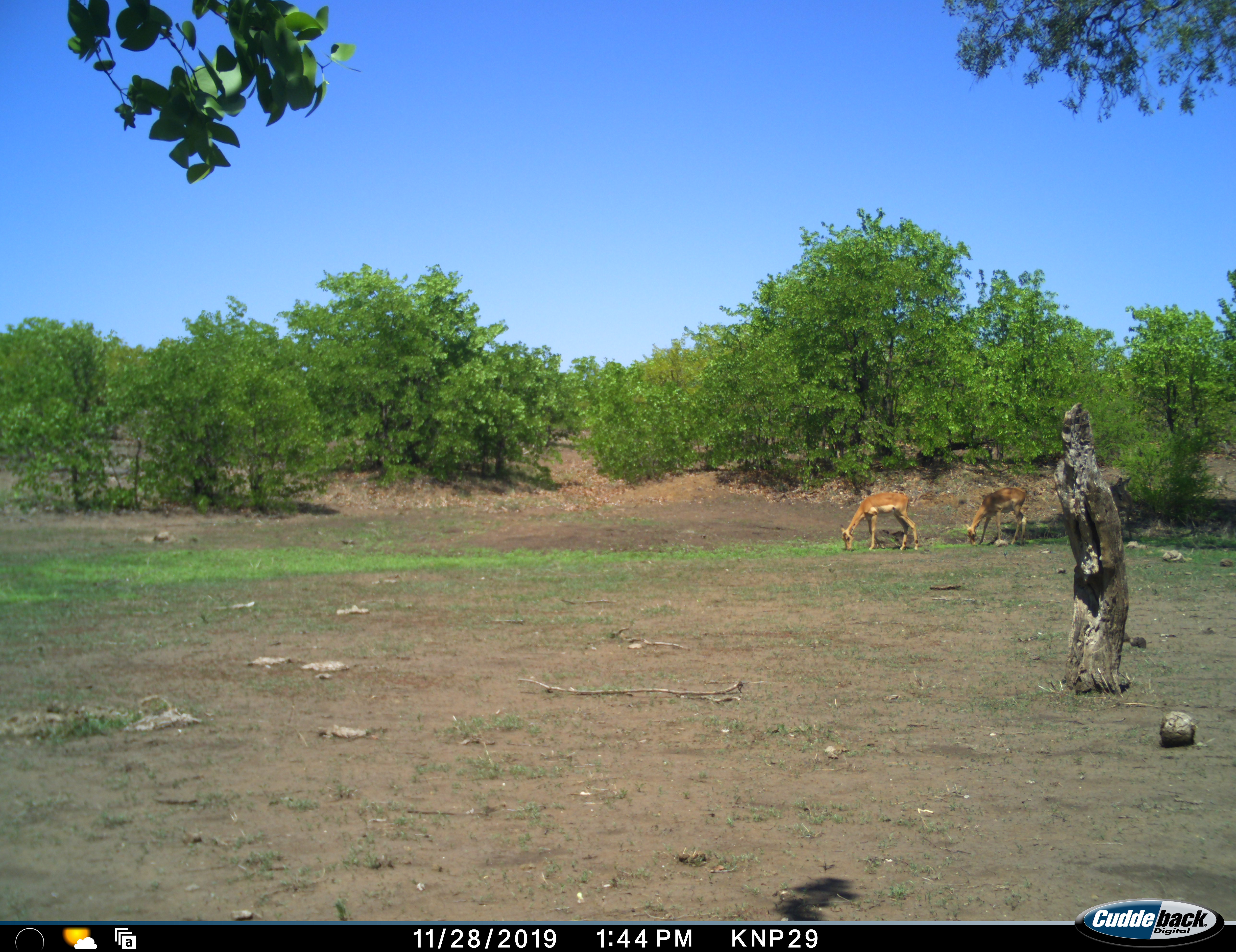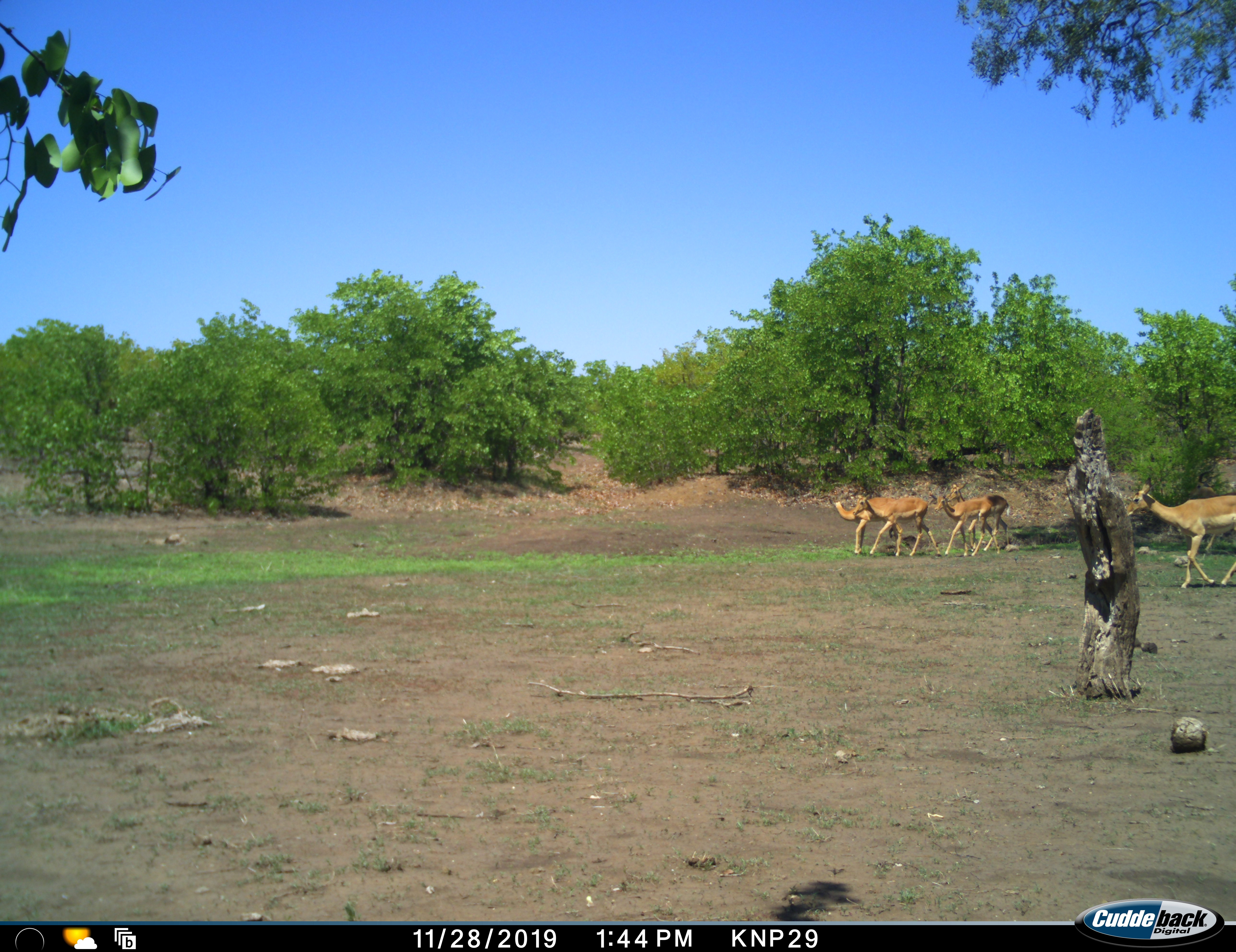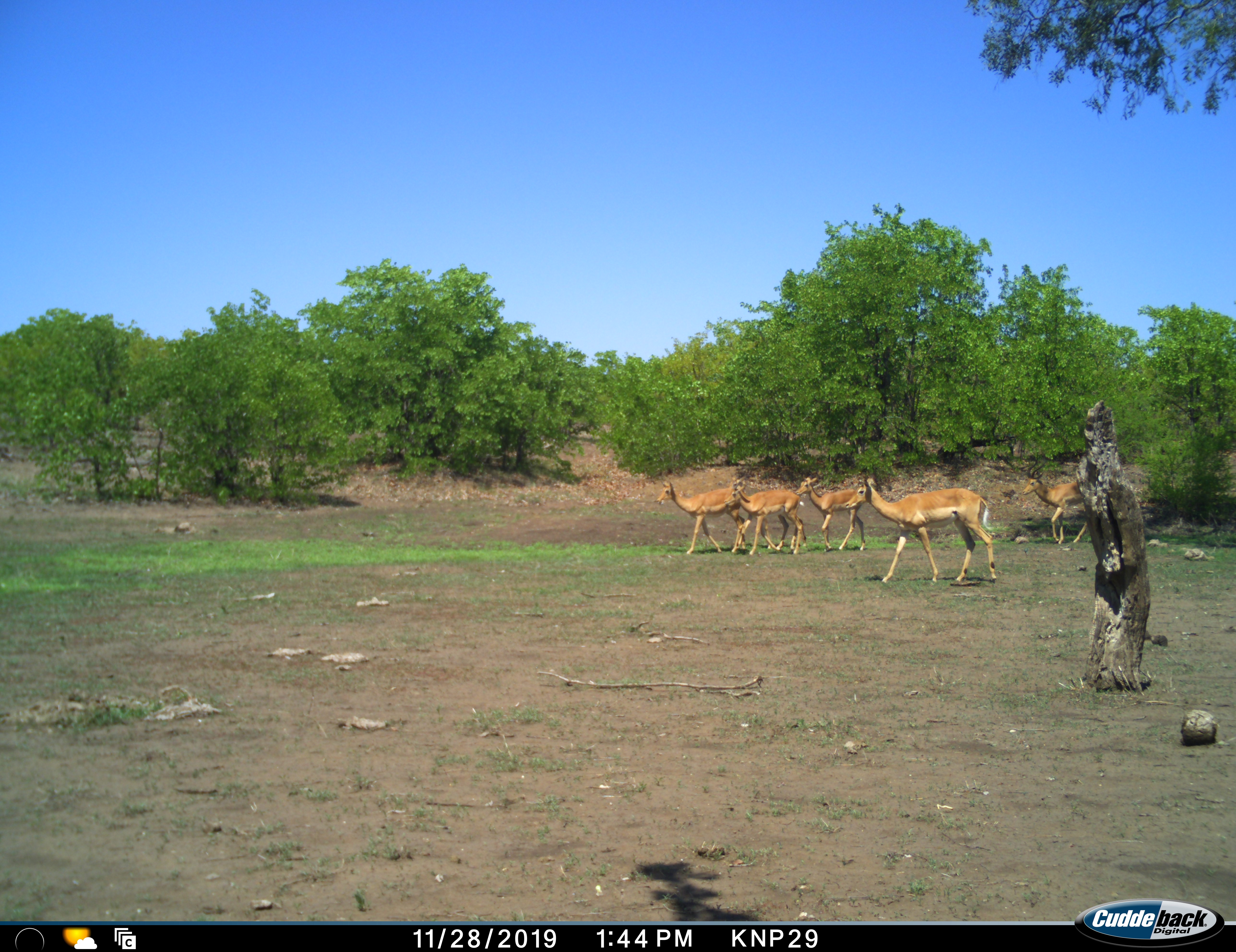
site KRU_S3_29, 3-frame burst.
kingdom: Animalia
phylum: Chordata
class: Mammalia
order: Artiodactyla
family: Bovidae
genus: Aepyceros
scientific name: Aepyceros melampus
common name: impala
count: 5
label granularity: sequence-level